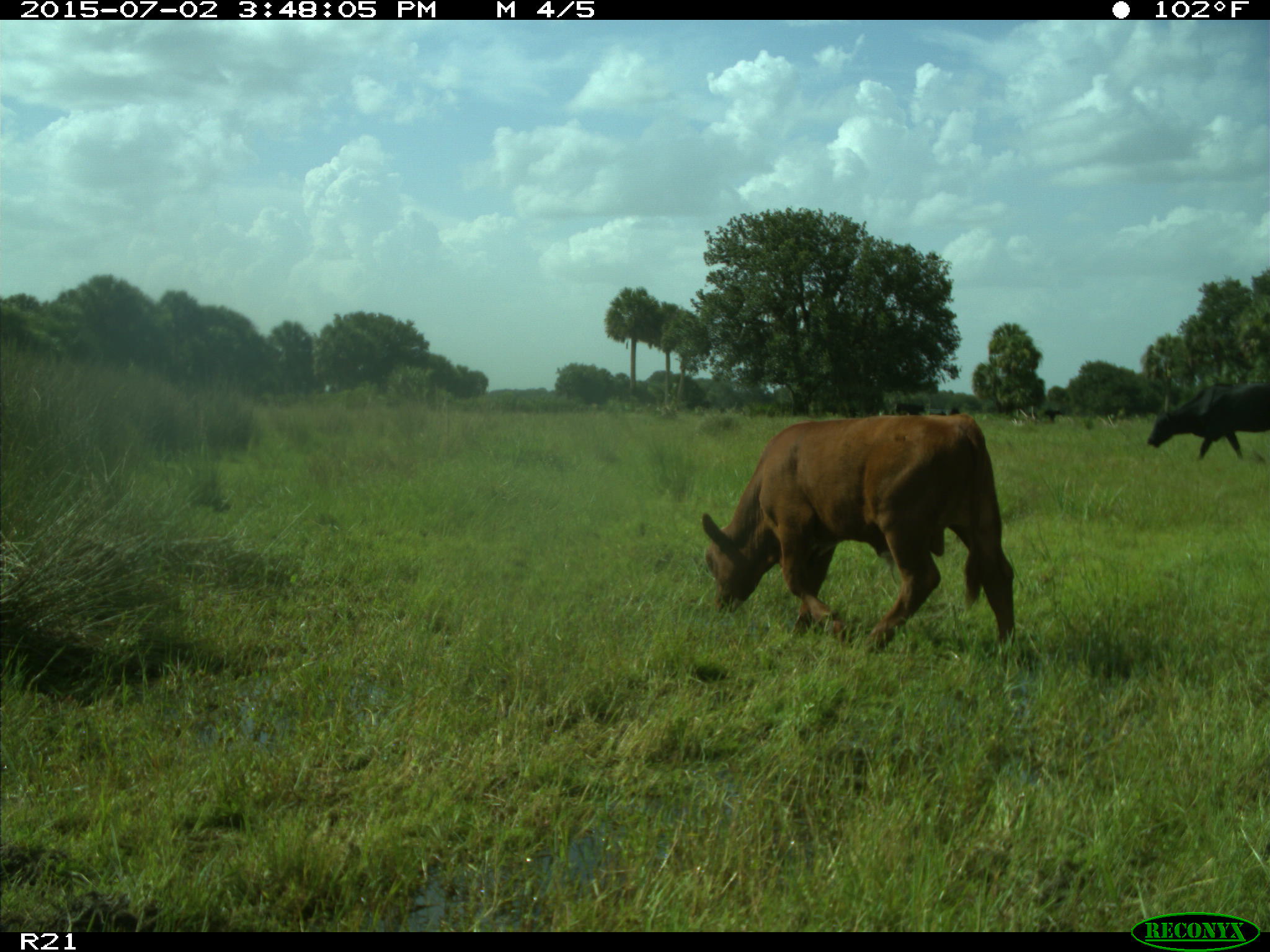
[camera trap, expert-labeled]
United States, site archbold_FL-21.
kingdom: Animalia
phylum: Chordata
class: Mammalia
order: Artiodactyla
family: Bovidae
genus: Bos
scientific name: Bos taurus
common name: domestic cow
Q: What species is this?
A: Bos taurus (domestic cow).